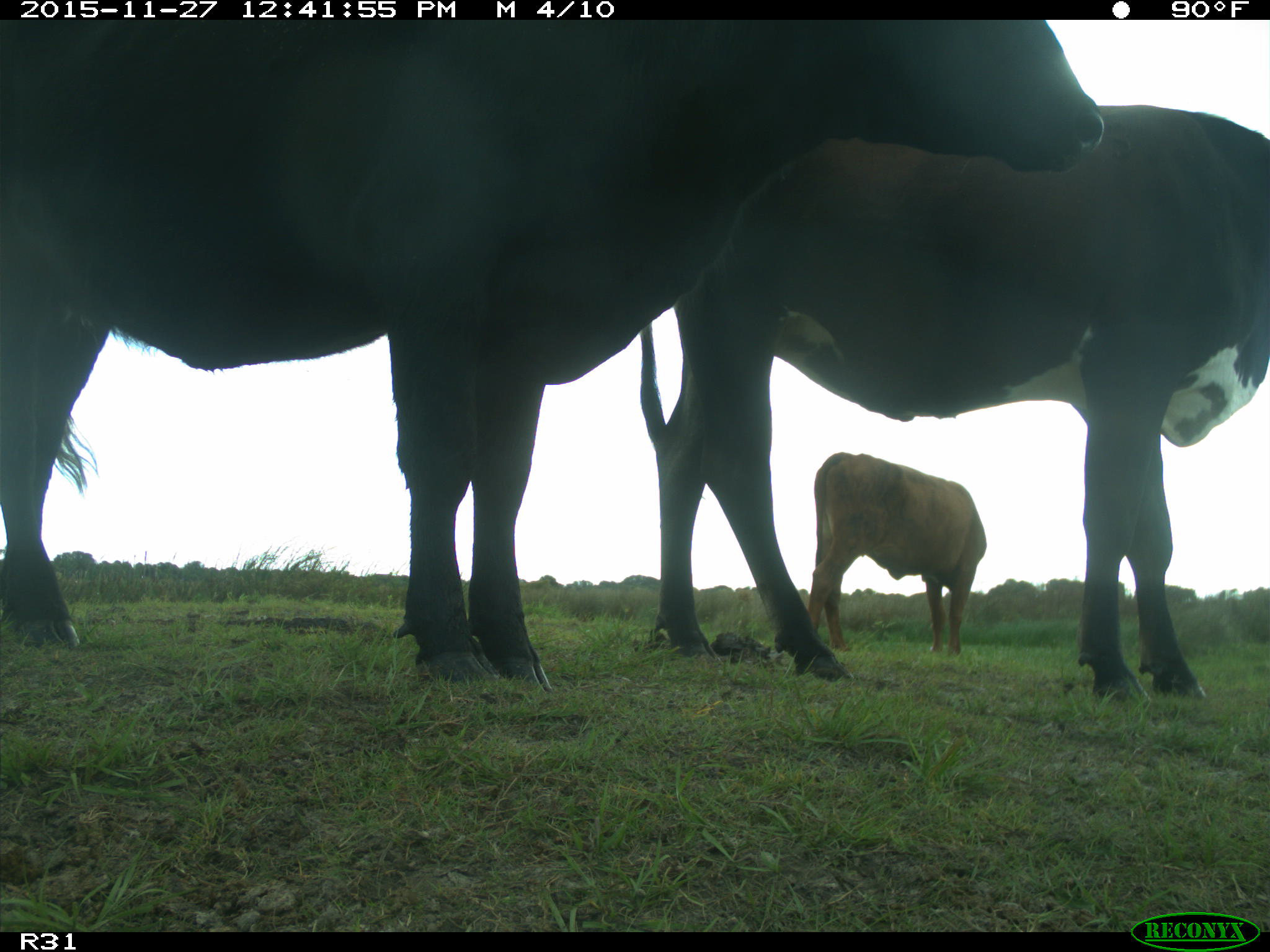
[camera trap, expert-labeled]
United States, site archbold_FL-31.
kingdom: Animalia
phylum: Chordata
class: Mammalia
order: Artiodactyla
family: Bovidae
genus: Bos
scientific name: Bos taurus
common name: domestic cow